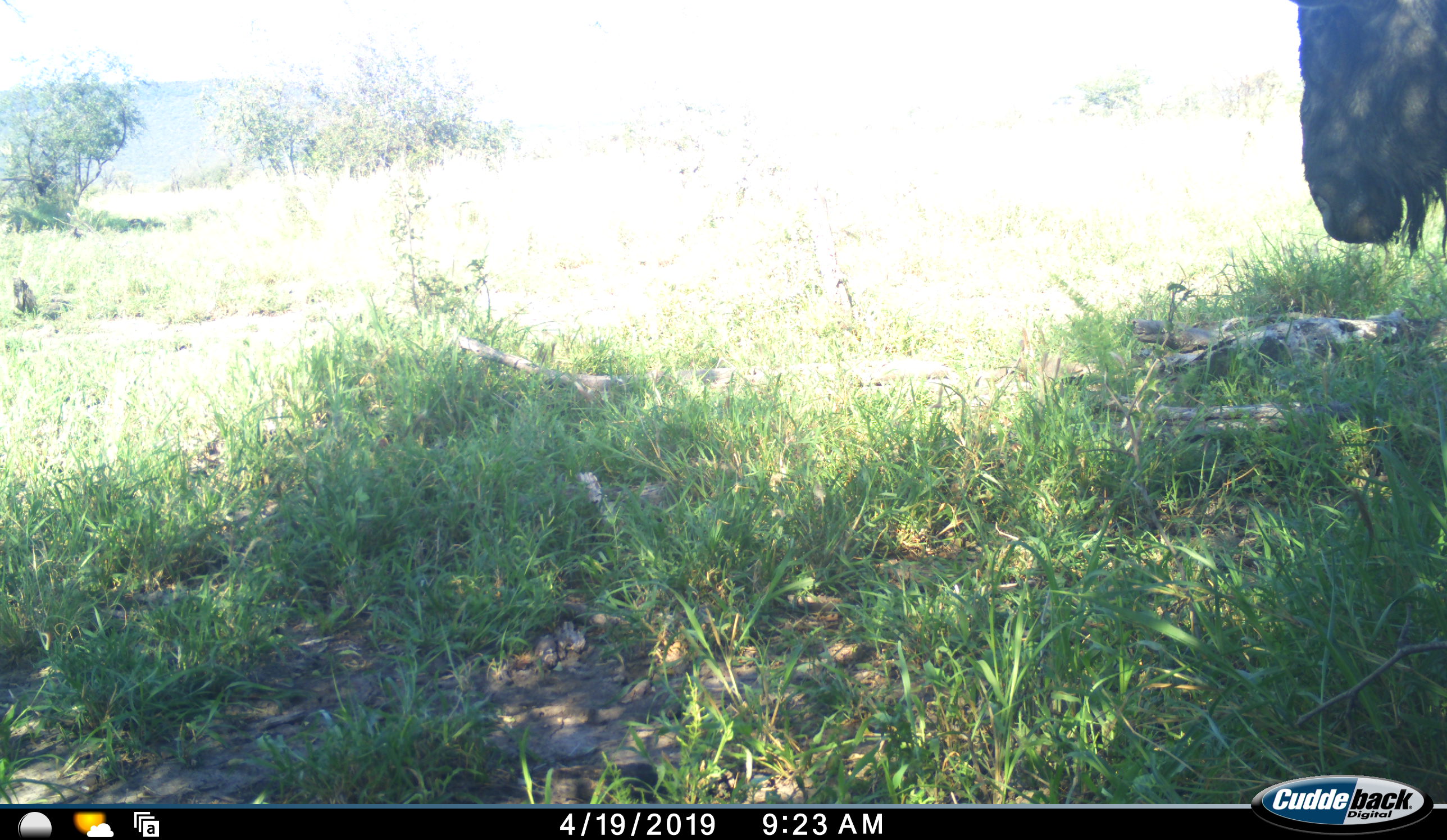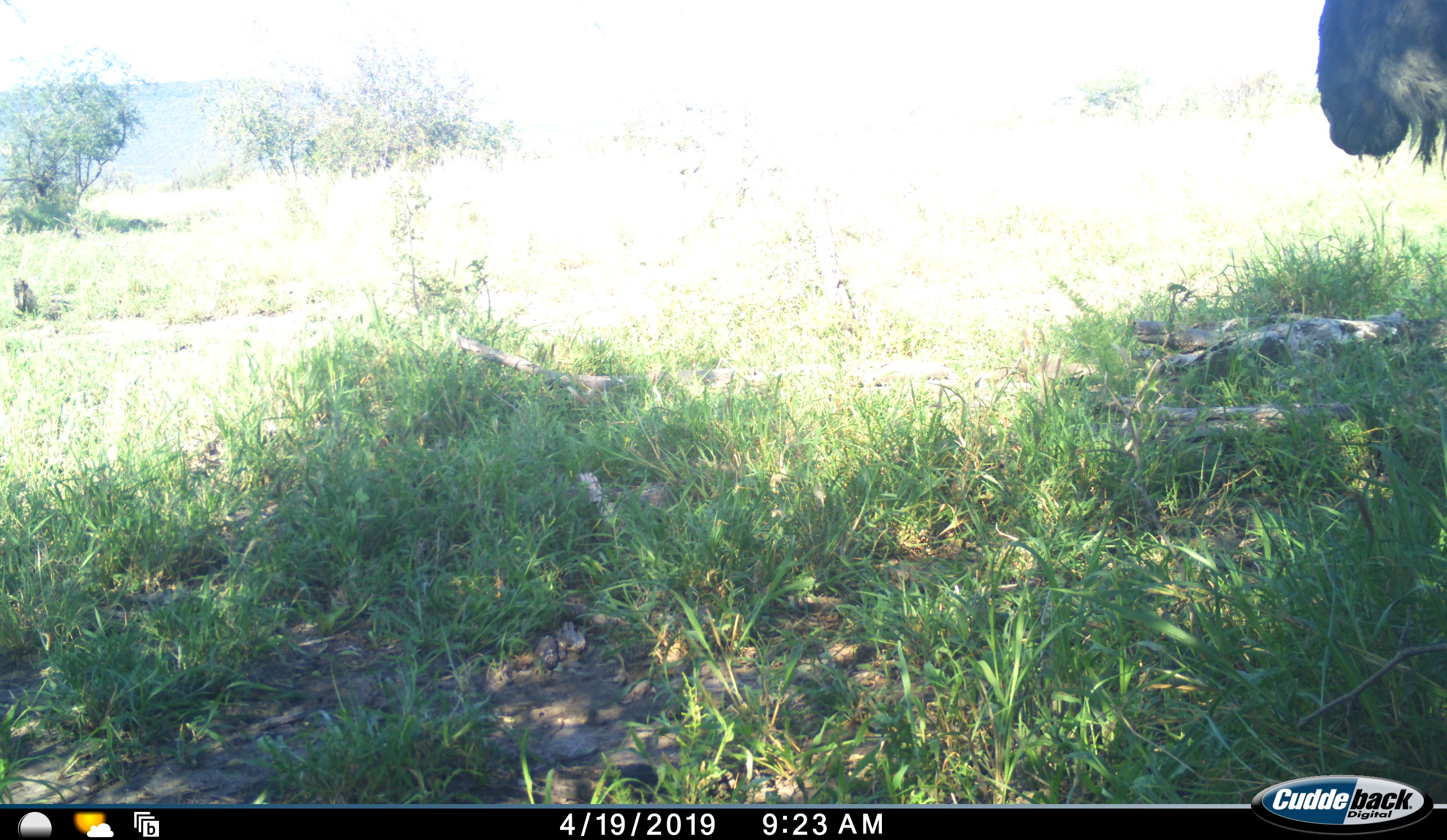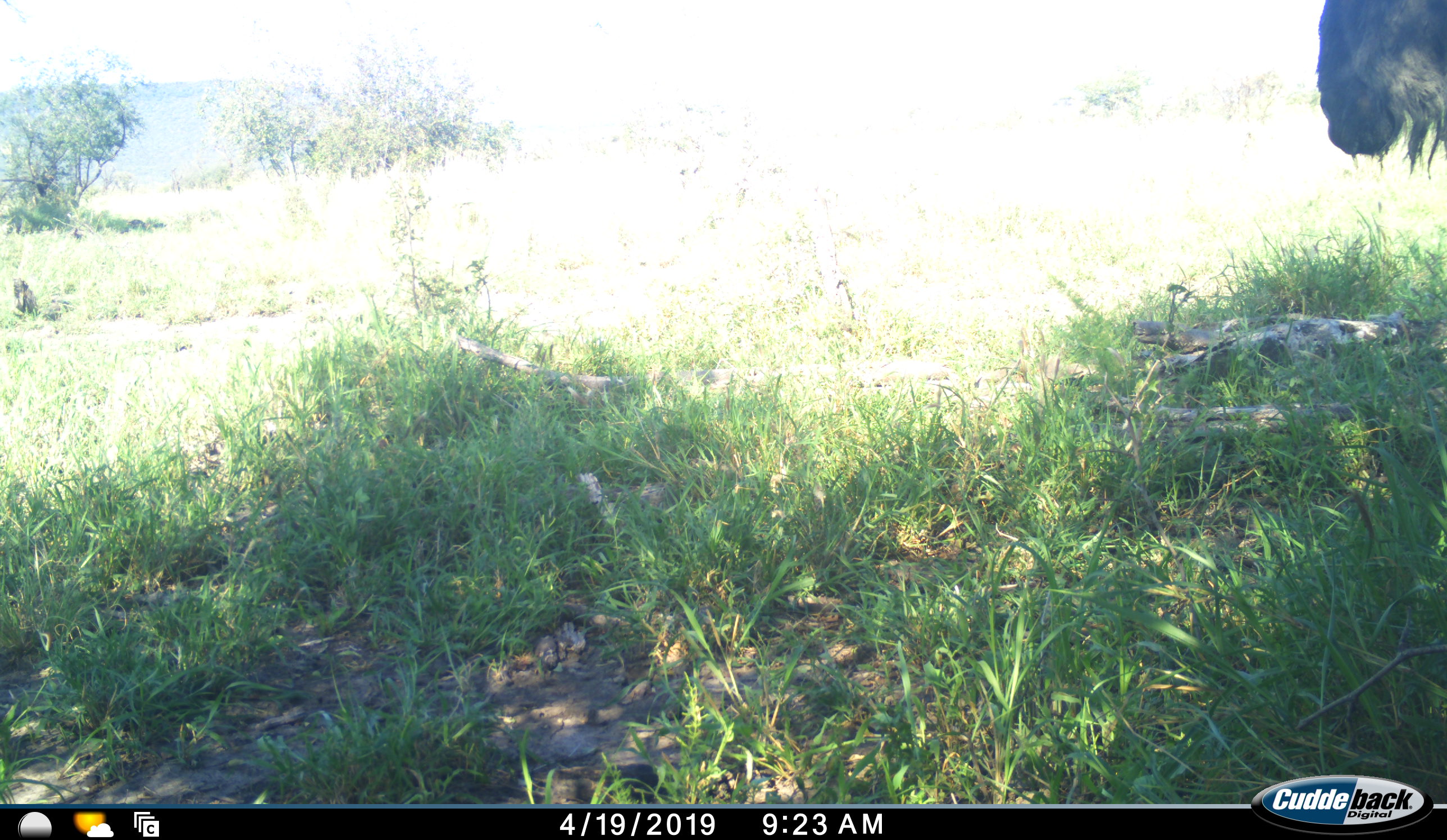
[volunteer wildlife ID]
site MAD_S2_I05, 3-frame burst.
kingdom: Animalia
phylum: Chordata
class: Mammalia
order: Artiodactyla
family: Bovidae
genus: Connochaetes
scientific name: Connochaetes taurinus taurinus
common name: blue wildebeest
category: wildebeestblue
Wildebeestblue (blue wildebeest) (Connochaetes taurinus taurinus), count 1. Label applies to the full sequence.